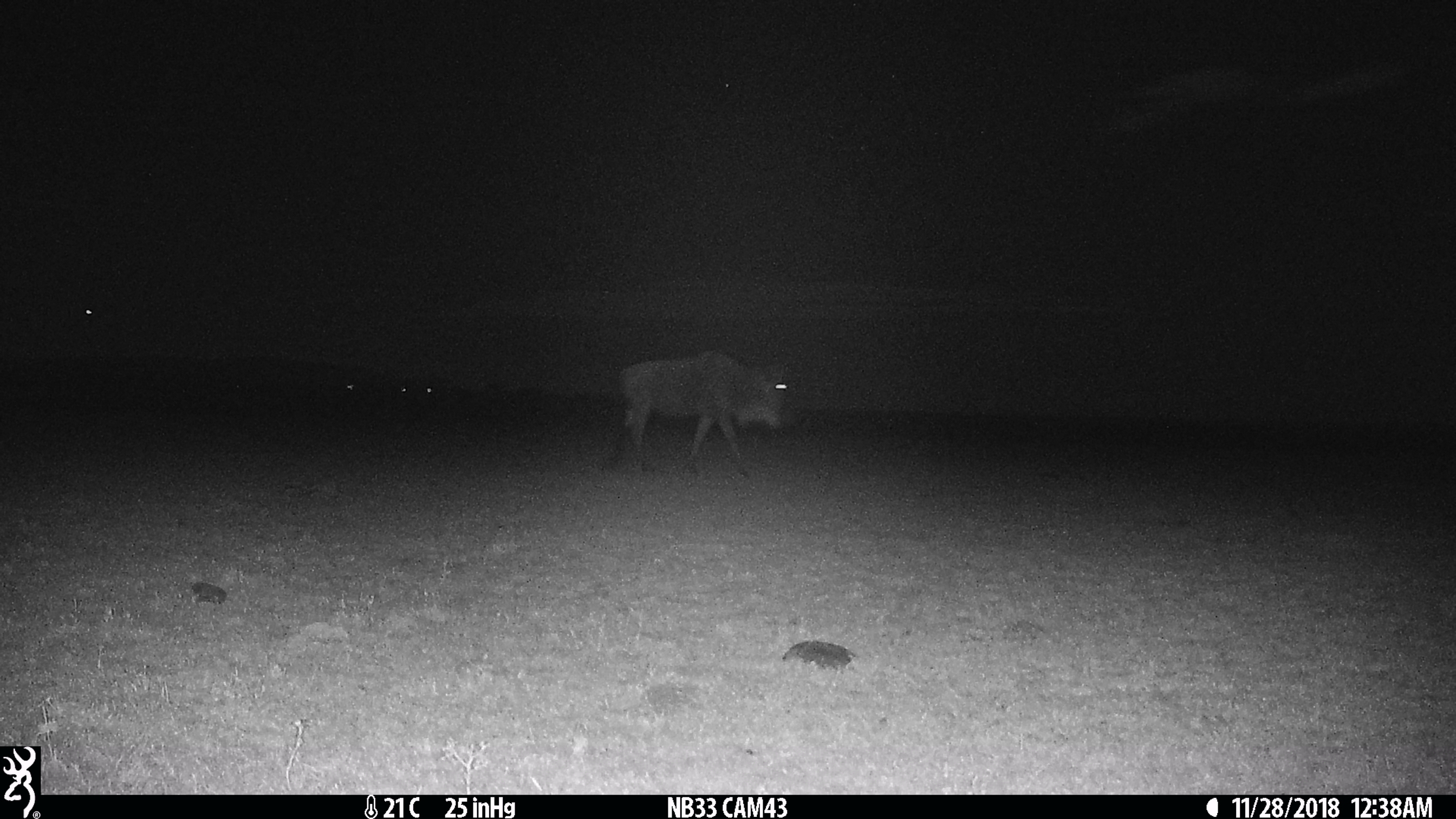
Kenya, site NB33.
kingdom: Animalia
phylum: Chordata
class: Mammalia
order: Artiodactyla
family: Bovidae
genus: Connochaetes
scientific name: Connochaetes taurinus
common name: blue wildebeest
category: wildebeest